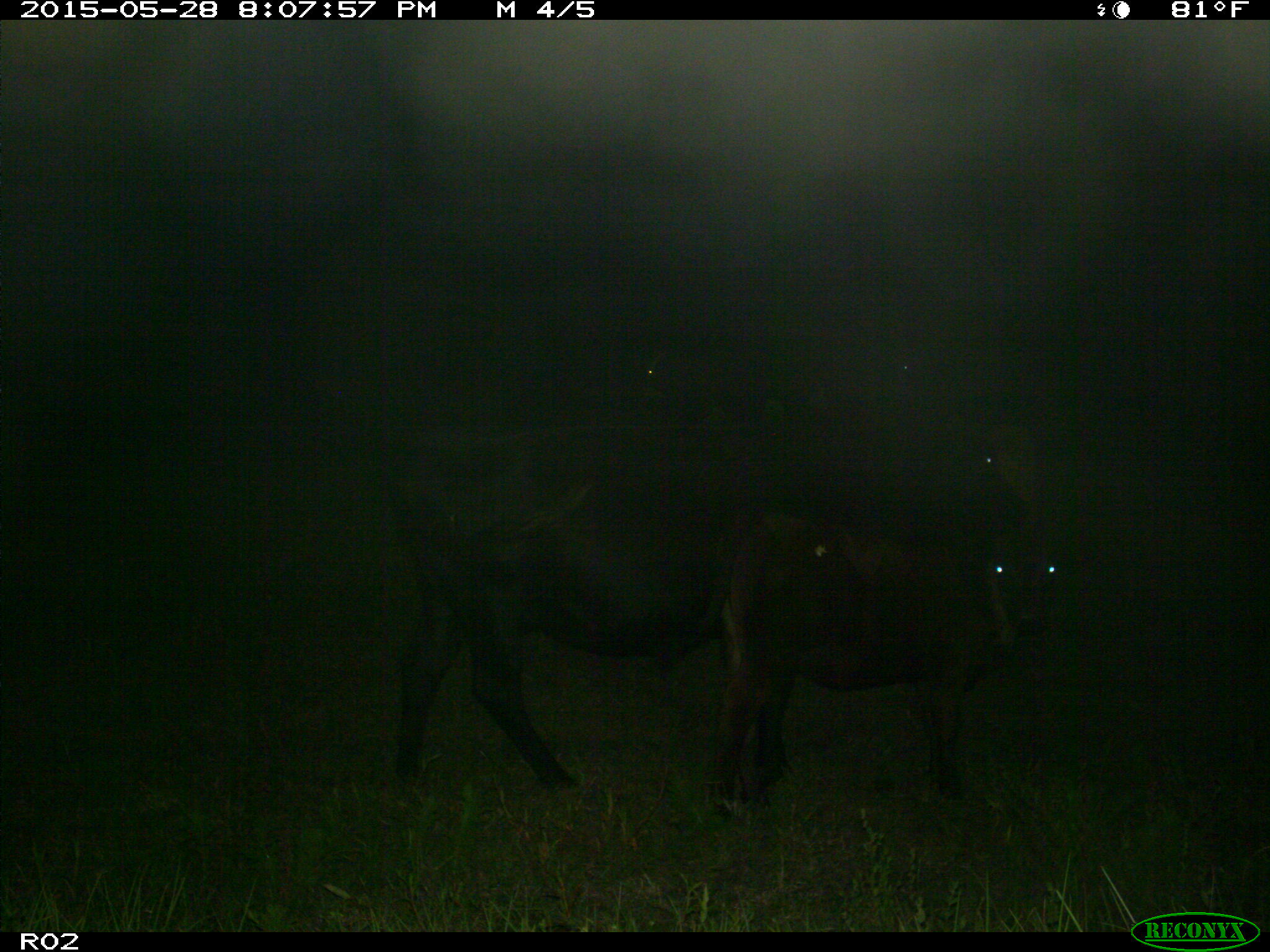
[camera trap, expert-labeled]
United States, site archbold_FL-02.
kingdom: Animalia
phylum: Chordata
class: Mammalia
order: Artiodactyla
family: Bovidae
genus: Bos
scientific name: Bos taurus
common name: domestic cow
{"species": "Bos taurus (domestic cow)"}